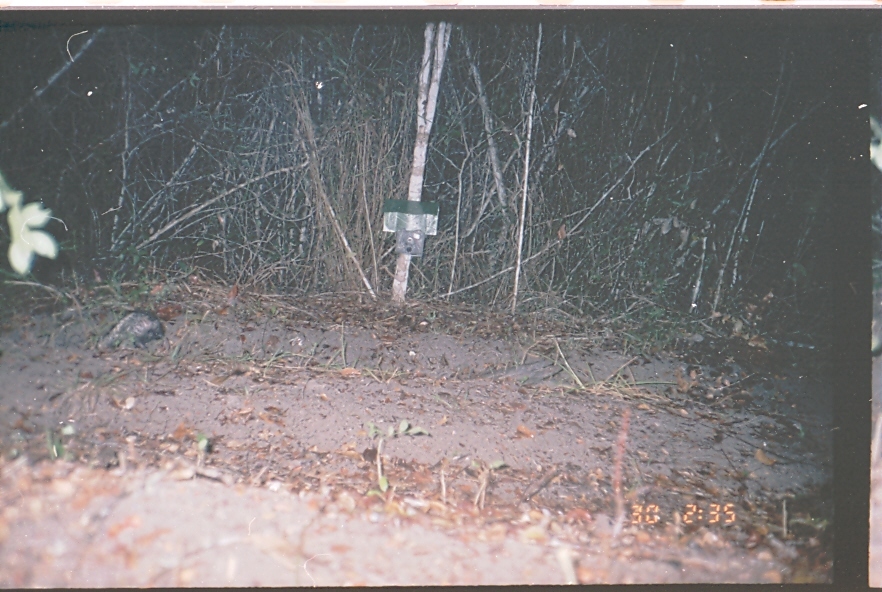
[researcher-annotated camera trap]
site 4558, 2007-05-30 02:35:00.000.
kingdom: Animalia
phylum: Chordata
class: Mammalia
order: Didelphimorphia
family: Didelphidae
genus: Didelphis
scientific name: Didelphis marsupialis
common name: southern opossum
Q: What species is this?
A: Didelphis marsupialis (southern opossum).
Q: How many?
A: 1.